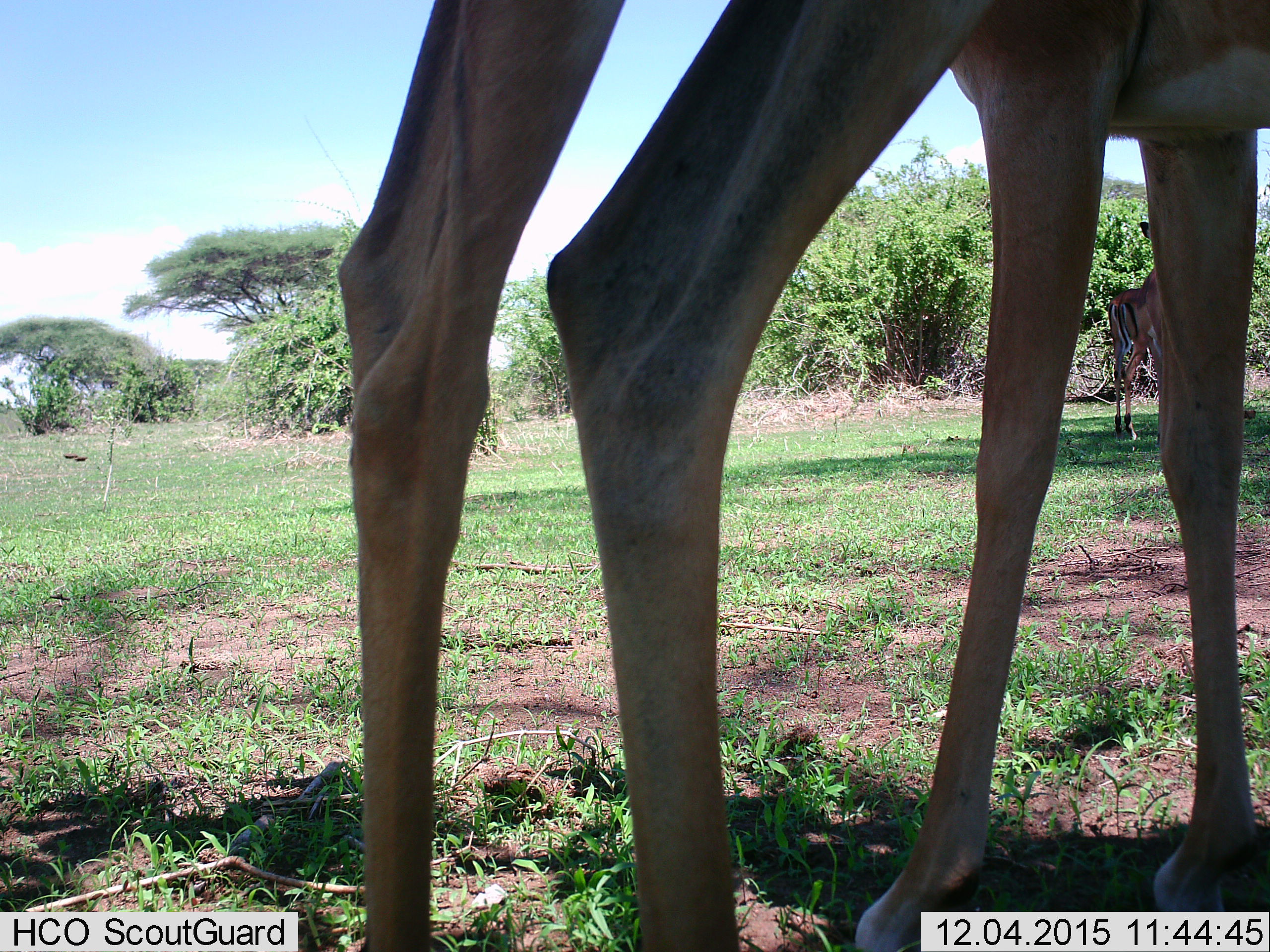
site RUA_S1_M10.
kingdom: Animalia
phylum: Chordata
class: Mammalia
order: Artiodactyla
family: Bovidae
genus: Aepyceros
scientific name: Aepyceros melampus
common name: impala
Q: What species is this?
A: Impala (Aepyceros melampus).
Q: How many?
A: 3.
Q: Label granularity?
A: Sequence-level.